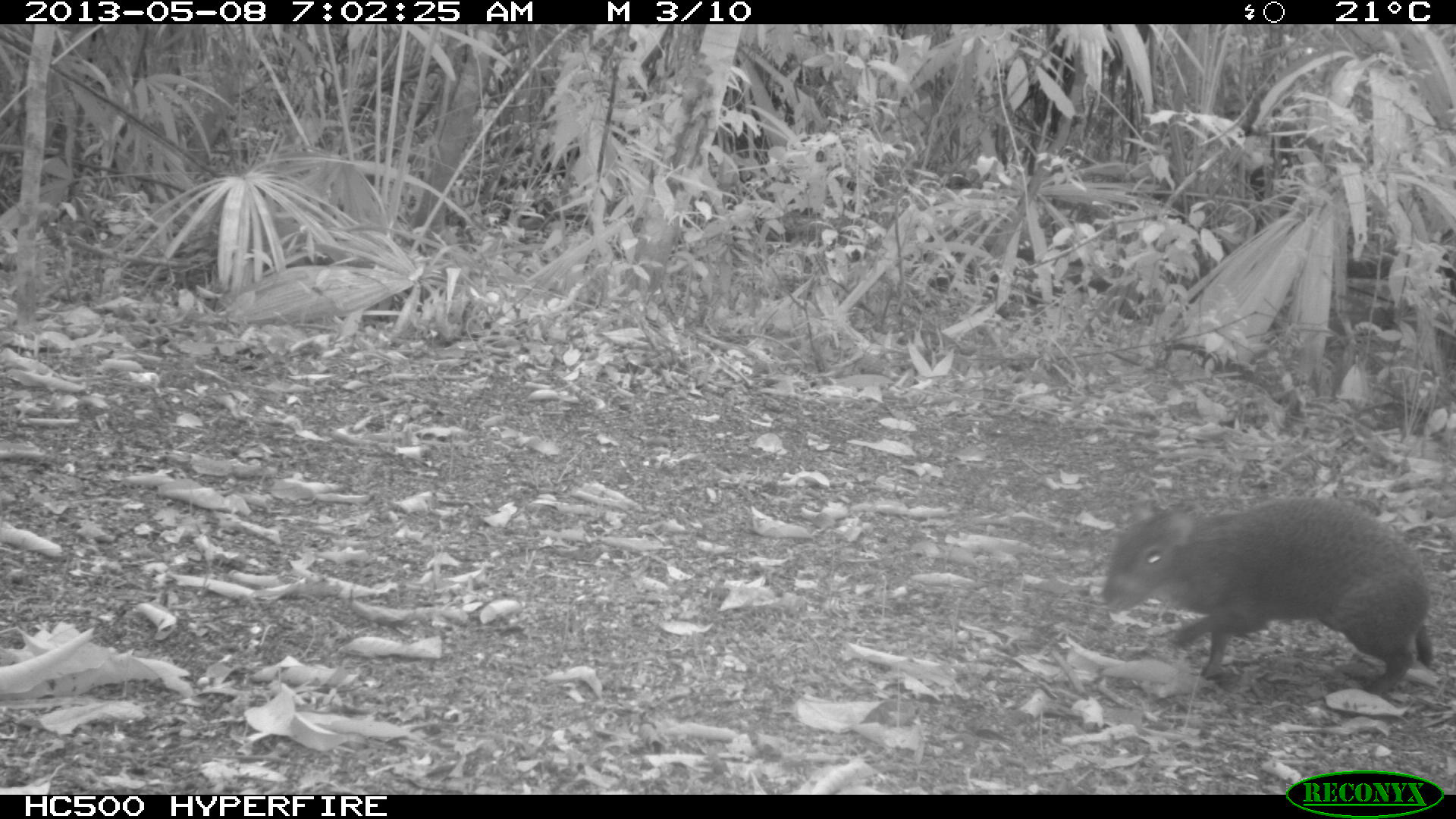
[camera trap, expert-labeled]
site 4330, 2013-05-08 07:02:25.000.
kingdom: Animalia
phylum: Chordata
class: Mammalia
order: Rodentia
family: Dasyproctidae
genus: Dasyprocta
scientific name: Dasyprocta punctata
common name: central american agouti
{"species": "Dasyprocta punctata (central american agouti)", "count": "1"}